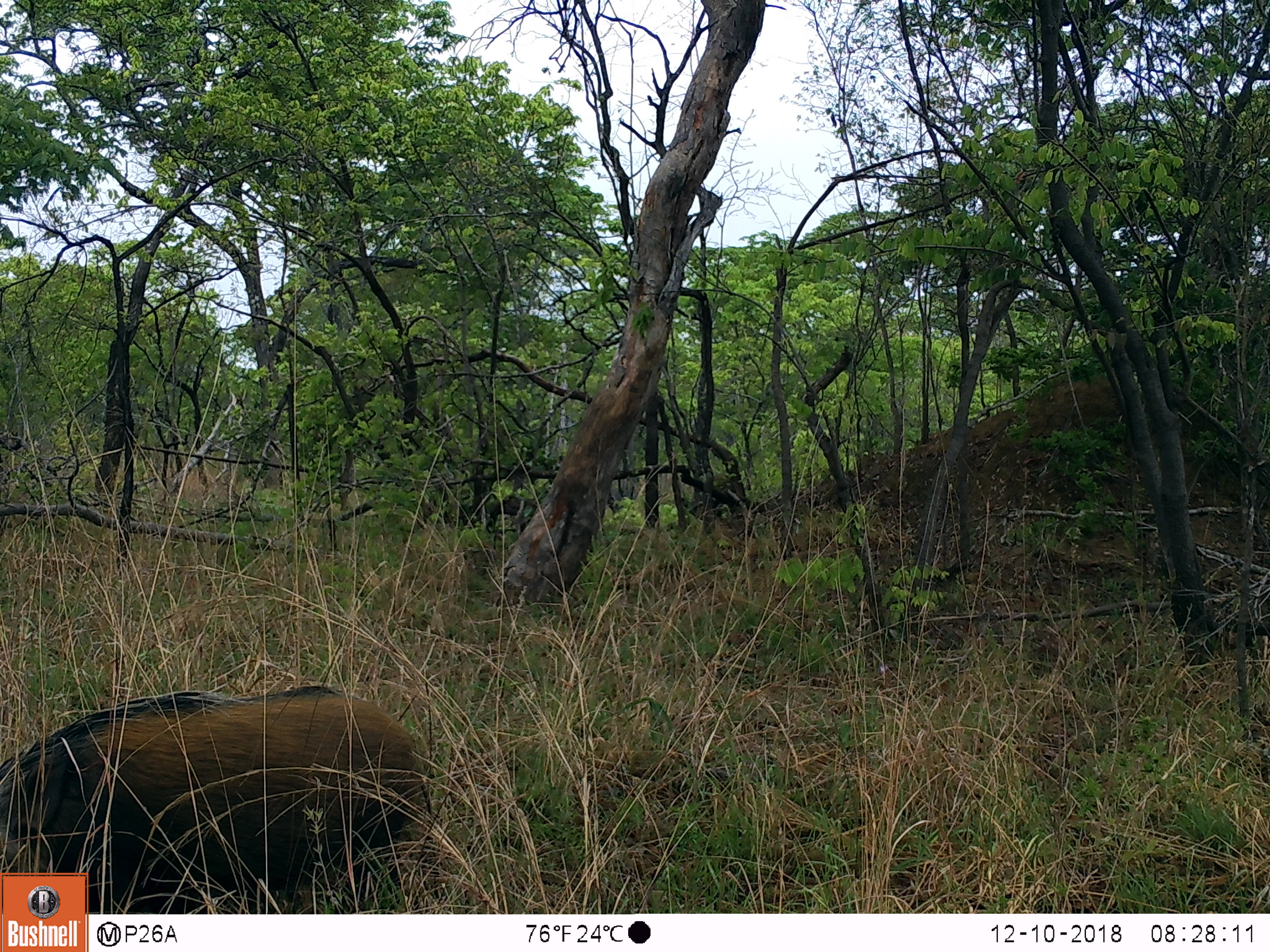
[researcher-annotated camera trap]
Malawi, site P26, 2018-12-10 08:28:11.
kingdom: Animalia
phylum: Chordata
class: Mammalia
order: Artiodactyla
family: Suidae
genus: Potamochoerus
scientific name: Potamochoerus larvatus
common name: bushpig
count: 1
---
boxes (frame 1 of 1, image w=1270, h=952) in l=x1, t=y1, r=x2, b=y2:
bushpig: l=0, t=673, r=438, b=872